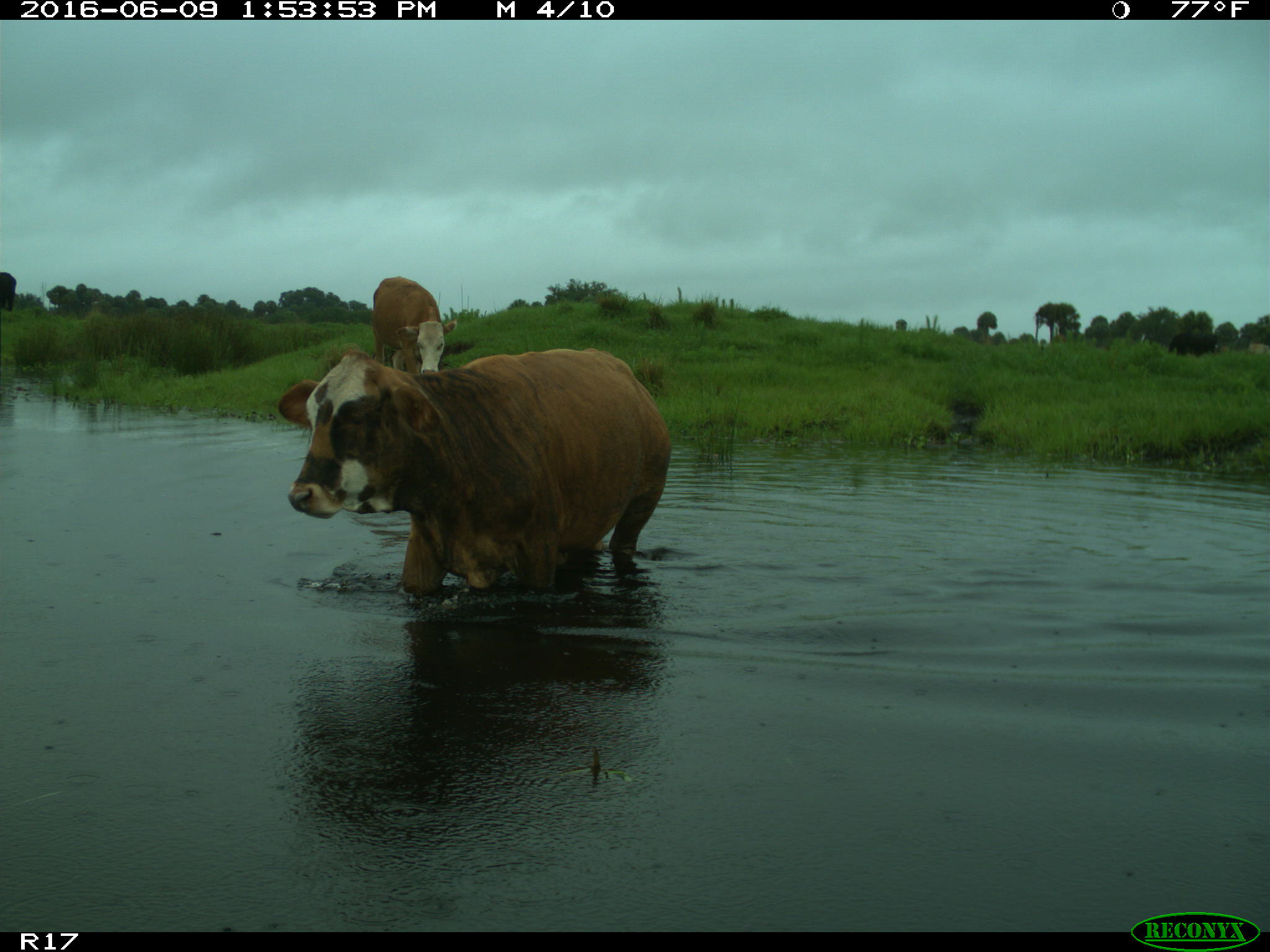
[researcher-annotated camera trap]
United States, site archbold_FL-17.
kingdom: Animalia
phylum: Chordata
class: Mammalia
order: Artiodactyla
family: Bovidae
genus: Bos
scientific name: Bos taurus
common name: domestic cow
Bos taurus (domestic cow).